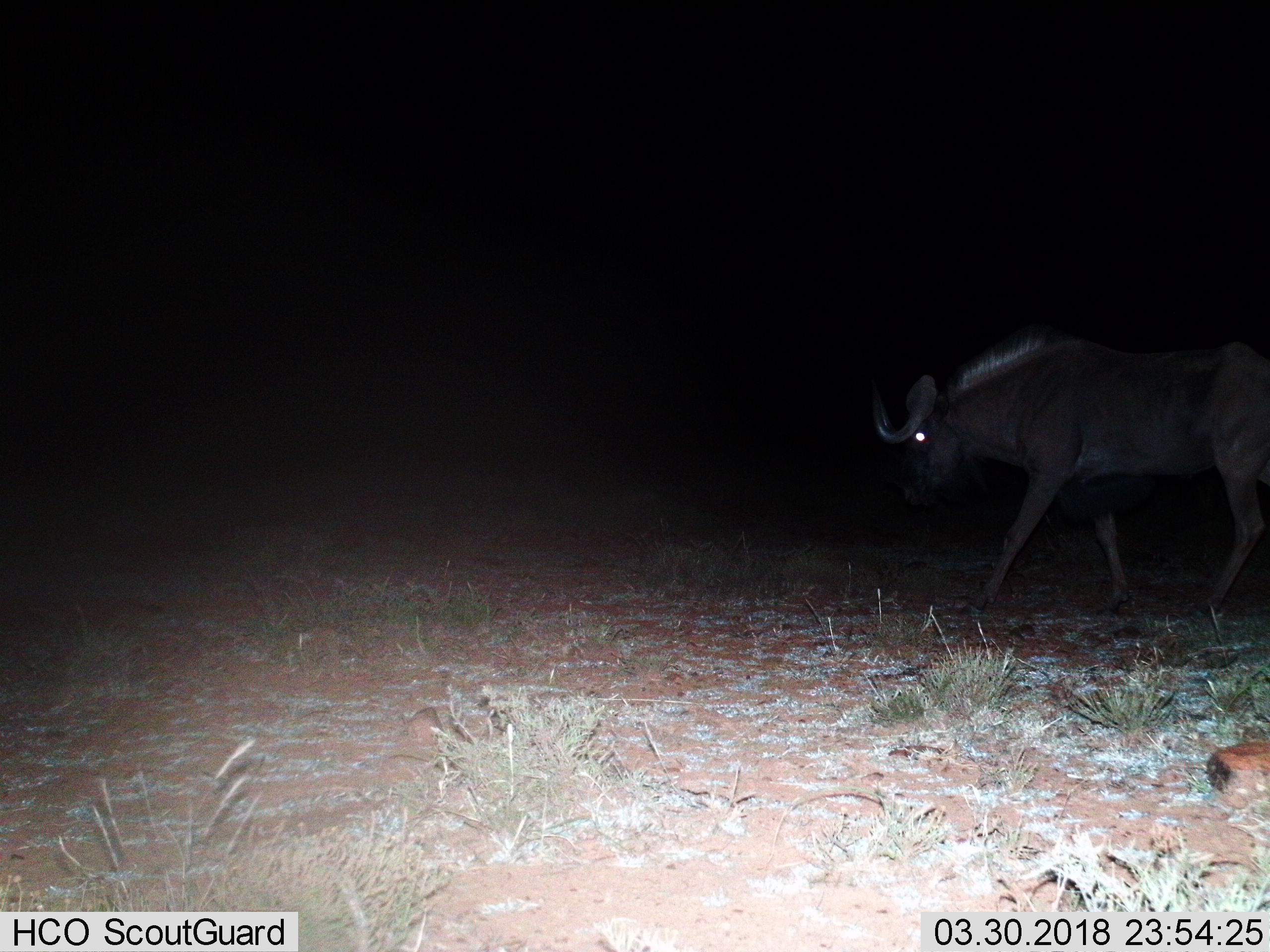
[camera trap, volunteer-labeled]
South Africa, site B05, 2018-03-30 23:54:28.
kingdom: Animalia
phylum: Chordata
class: Mammalia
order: Artiodactyla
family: Bovidae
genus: Connochaetes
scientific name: Connochaetes gnou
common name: black wildebeest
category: wildebeestblack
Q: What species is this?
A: Wildebeestblack (black wildebeest) (Connochaetes gnou).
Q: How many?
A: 1.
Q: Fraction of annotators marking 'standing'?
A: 12%.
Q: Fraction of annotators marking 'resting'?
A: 0%.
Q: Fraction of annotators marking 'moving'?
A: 100%.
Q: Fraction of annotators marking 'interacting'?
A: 0%.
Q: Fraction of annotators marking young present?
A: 0%.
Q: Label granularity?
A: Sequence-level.